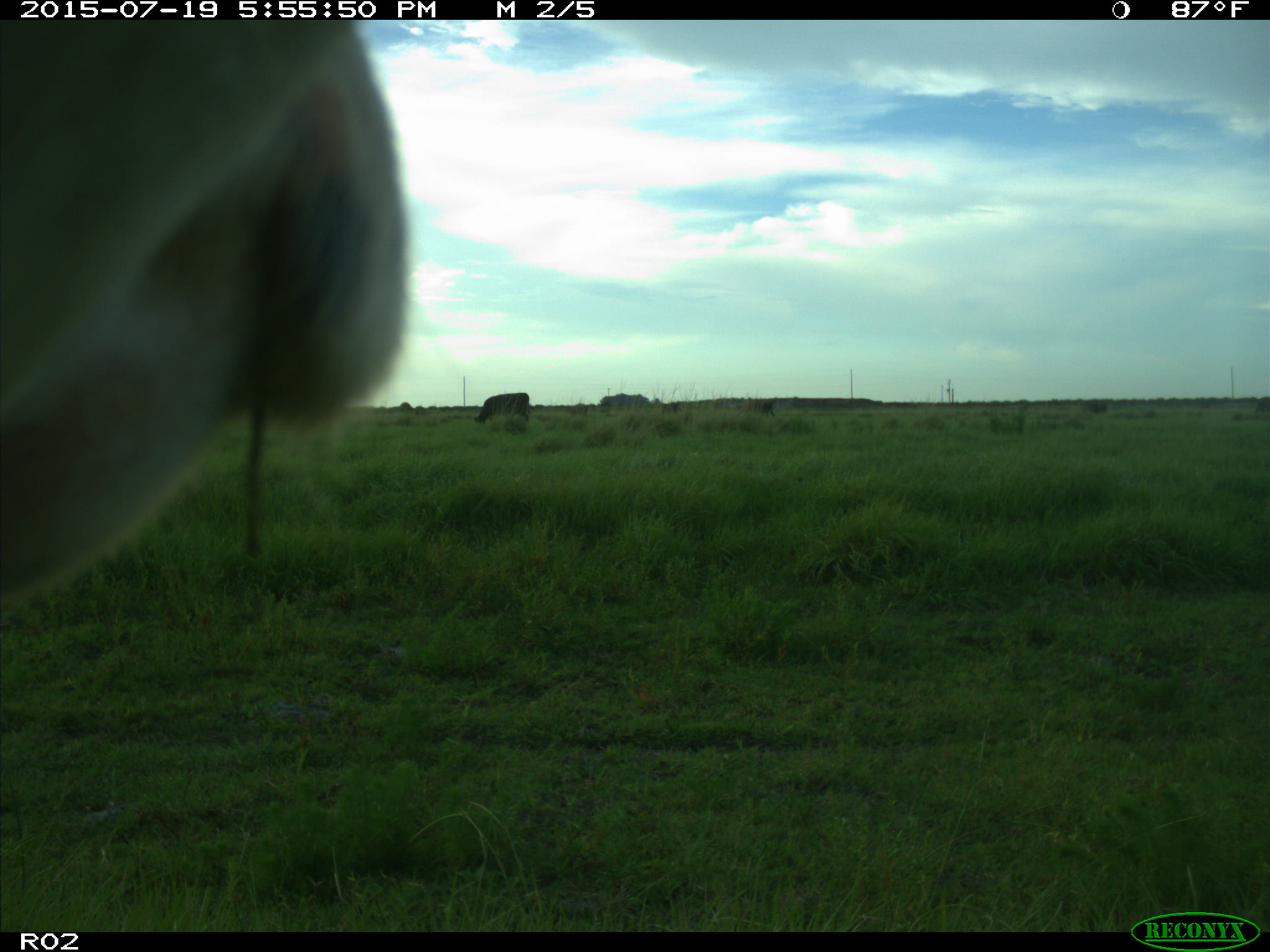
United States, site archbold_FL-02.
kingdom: Animalia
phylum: Chordata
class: Mammalia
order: Artiodactyla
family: Bovidae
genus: Bos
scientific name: Bos taurus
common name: domestic cow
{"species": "Bos taurus (domestic cow)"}